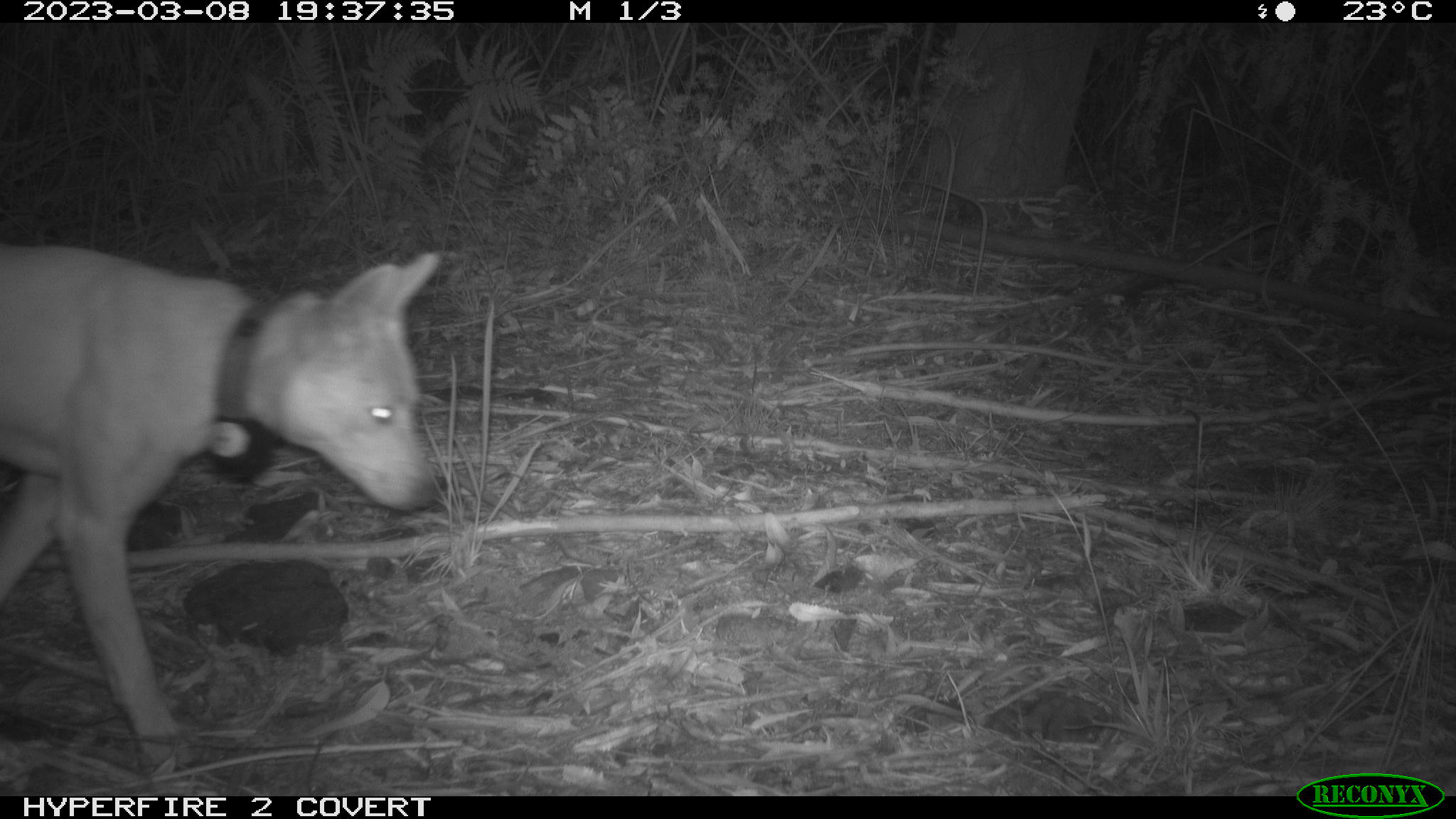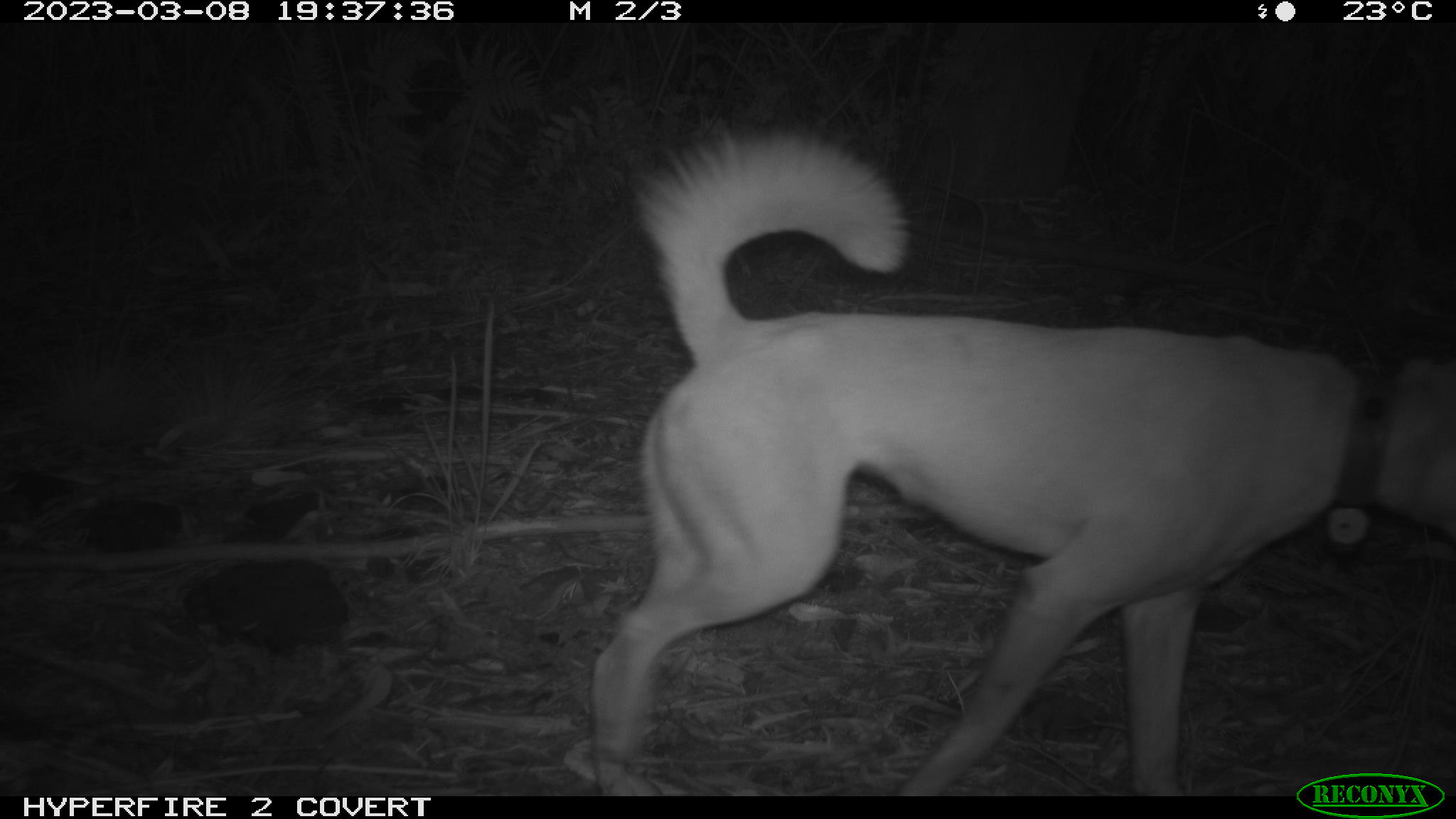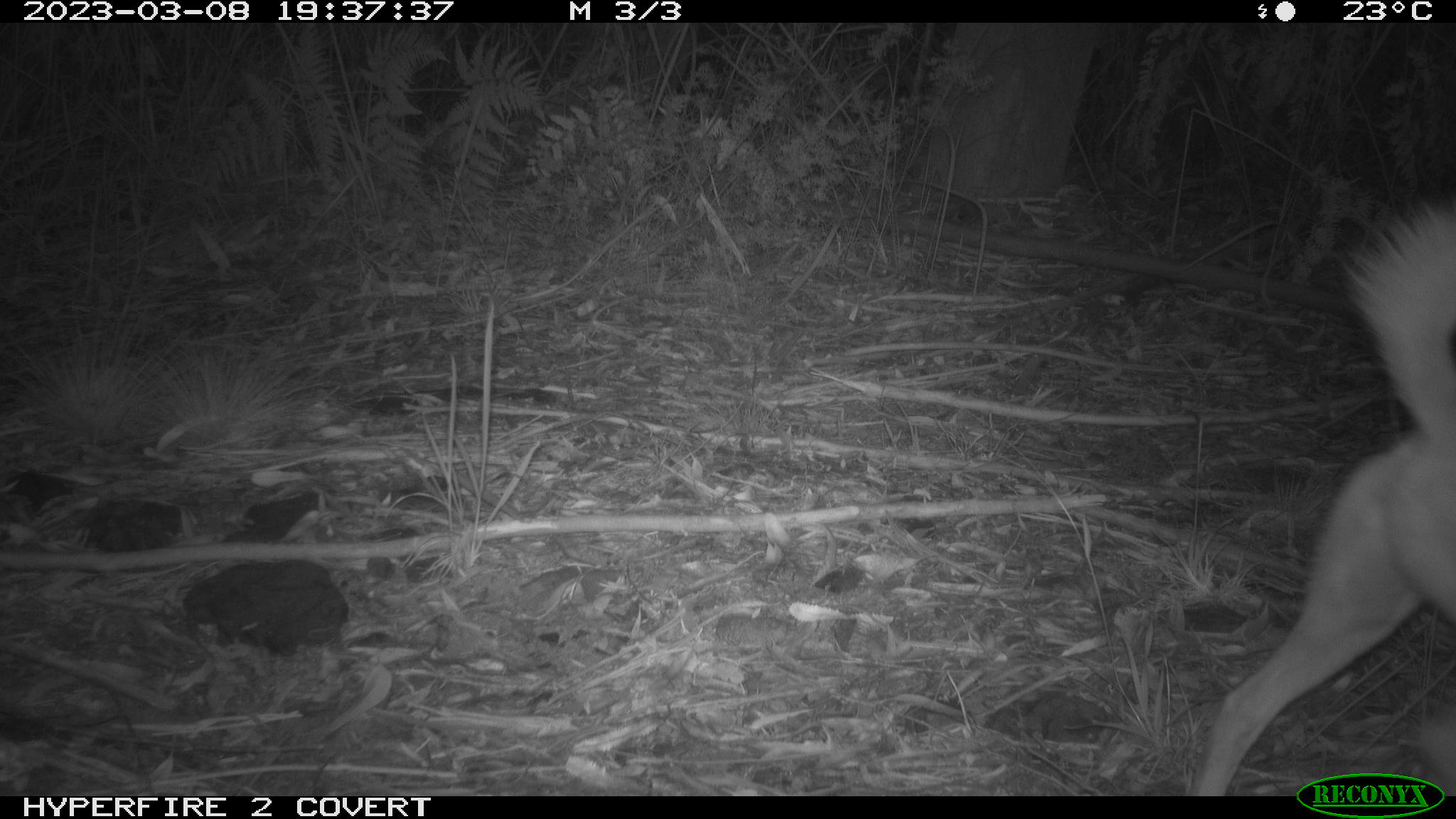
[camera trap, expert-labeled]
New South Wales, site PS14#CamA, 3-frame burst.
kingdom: Animalia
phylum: Chordata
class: Mammalia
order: Carnivora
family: Canidae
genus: Canis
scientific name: Canis familiaris dingo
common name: dingo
Dingo (Canis familiaris dingo).